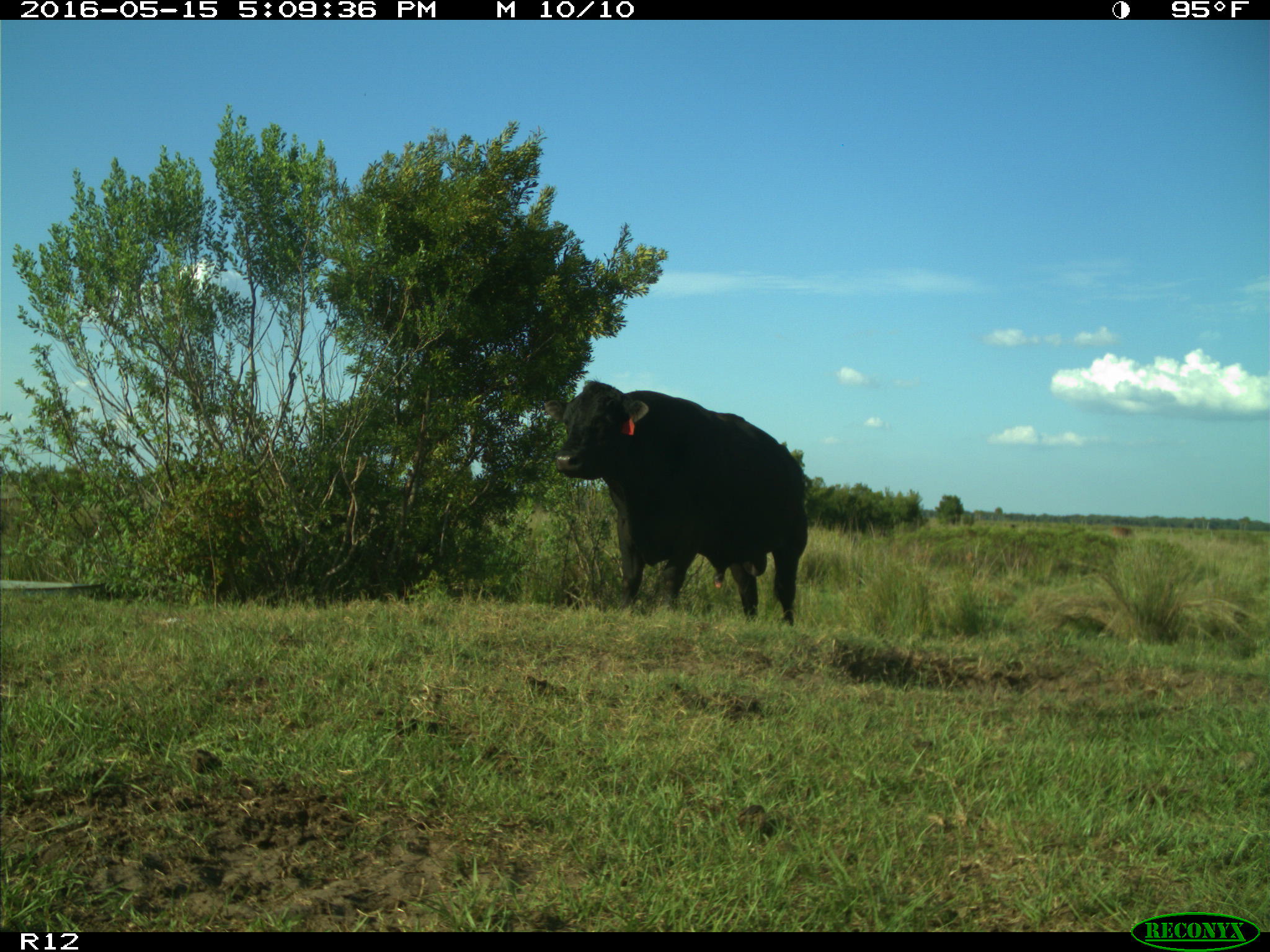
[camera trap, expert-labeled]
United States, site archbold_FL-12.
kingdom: Animalia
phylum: Chordata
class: Mammalia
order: Artiodactyla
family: Bovidae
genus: Bos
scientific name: Bos taurus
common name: domestic cow